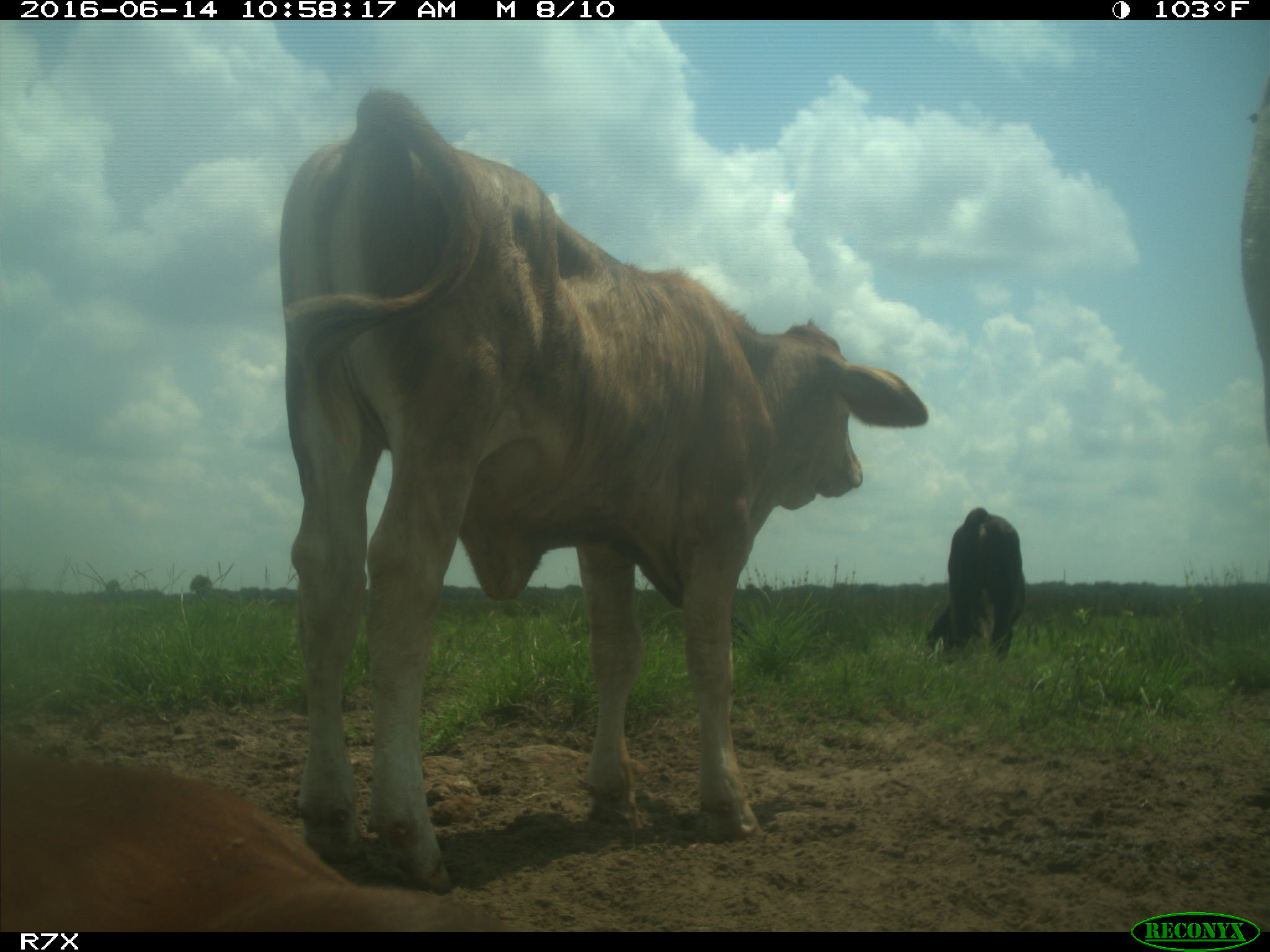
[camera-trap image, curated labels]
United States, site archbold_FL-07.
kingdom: Animalia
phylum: Chordata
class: Mammalia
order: Artiodactyla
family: Bovidae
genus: Bos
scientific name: Bos taurus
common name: domestic cow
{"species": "Bos taurus (domestic cow)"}